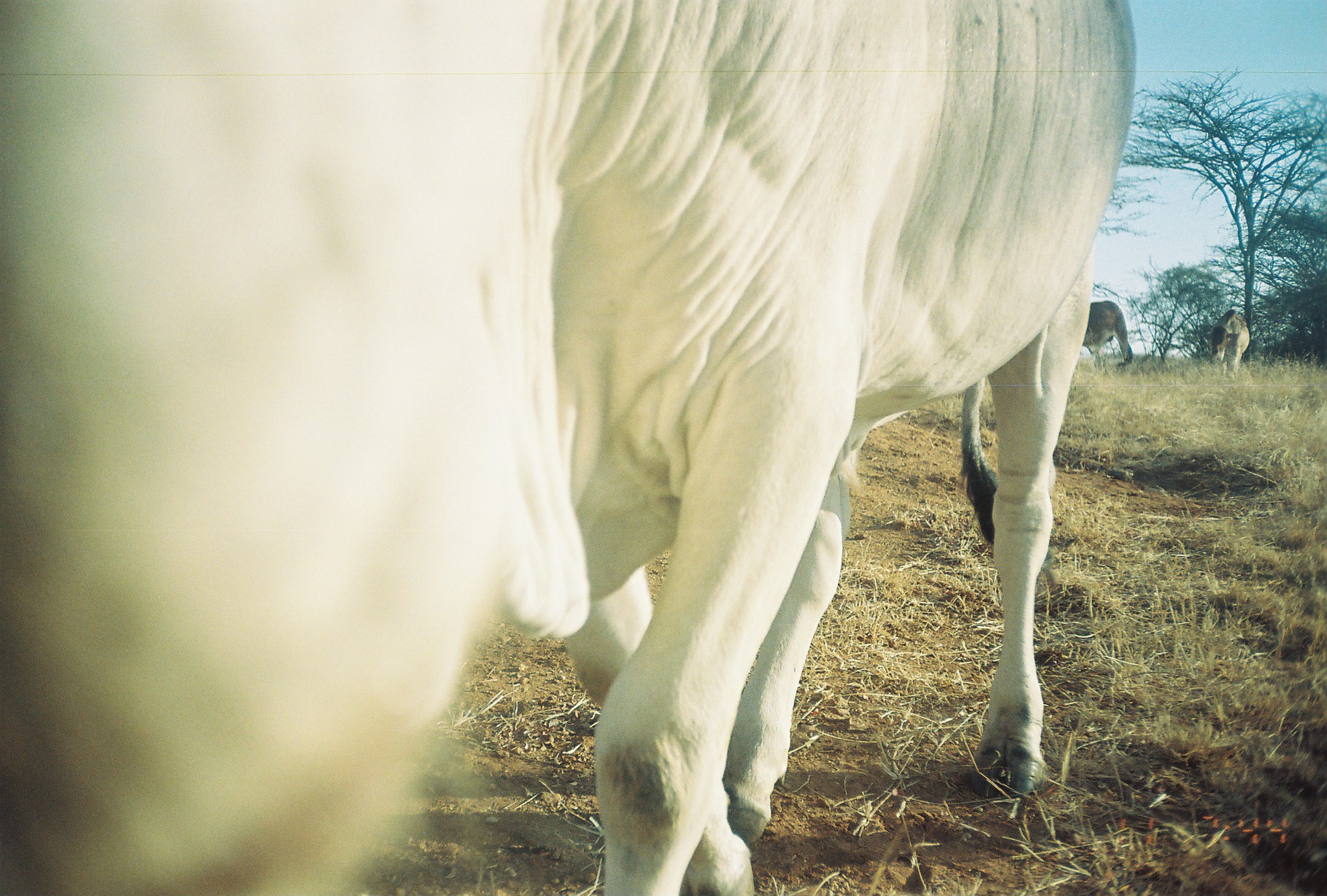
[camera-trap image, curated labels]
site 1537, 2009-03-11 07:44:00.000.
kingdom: Animalia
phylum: Chordata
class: Mammalia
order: Artiodactyla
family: Bovidae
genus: Bos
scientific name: Bos taurus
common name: domestic cattle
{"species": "Bos taurus (domestic cattle)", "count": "3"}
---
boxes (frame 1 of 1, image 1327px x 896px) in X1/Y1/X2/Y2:
bos taurus: 1/2/1136/896; 1083/301/1134/367; 1211/310/1250/374